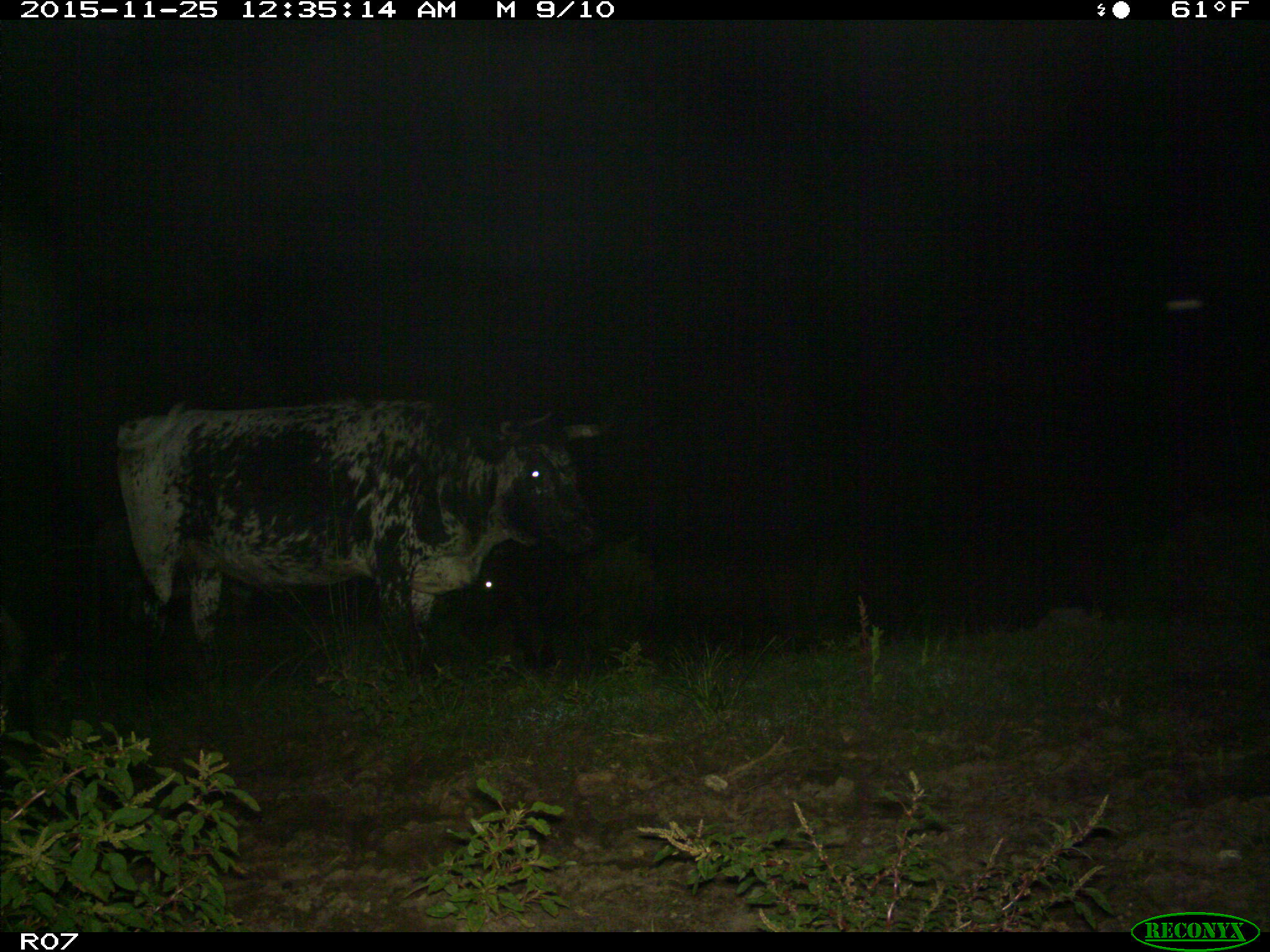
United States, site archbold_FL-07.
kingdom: Animalia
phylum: Chordata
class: Mammalia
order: Artiodactyla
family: Bovidae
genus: Bos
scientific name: Bos taurus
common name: domestic cow